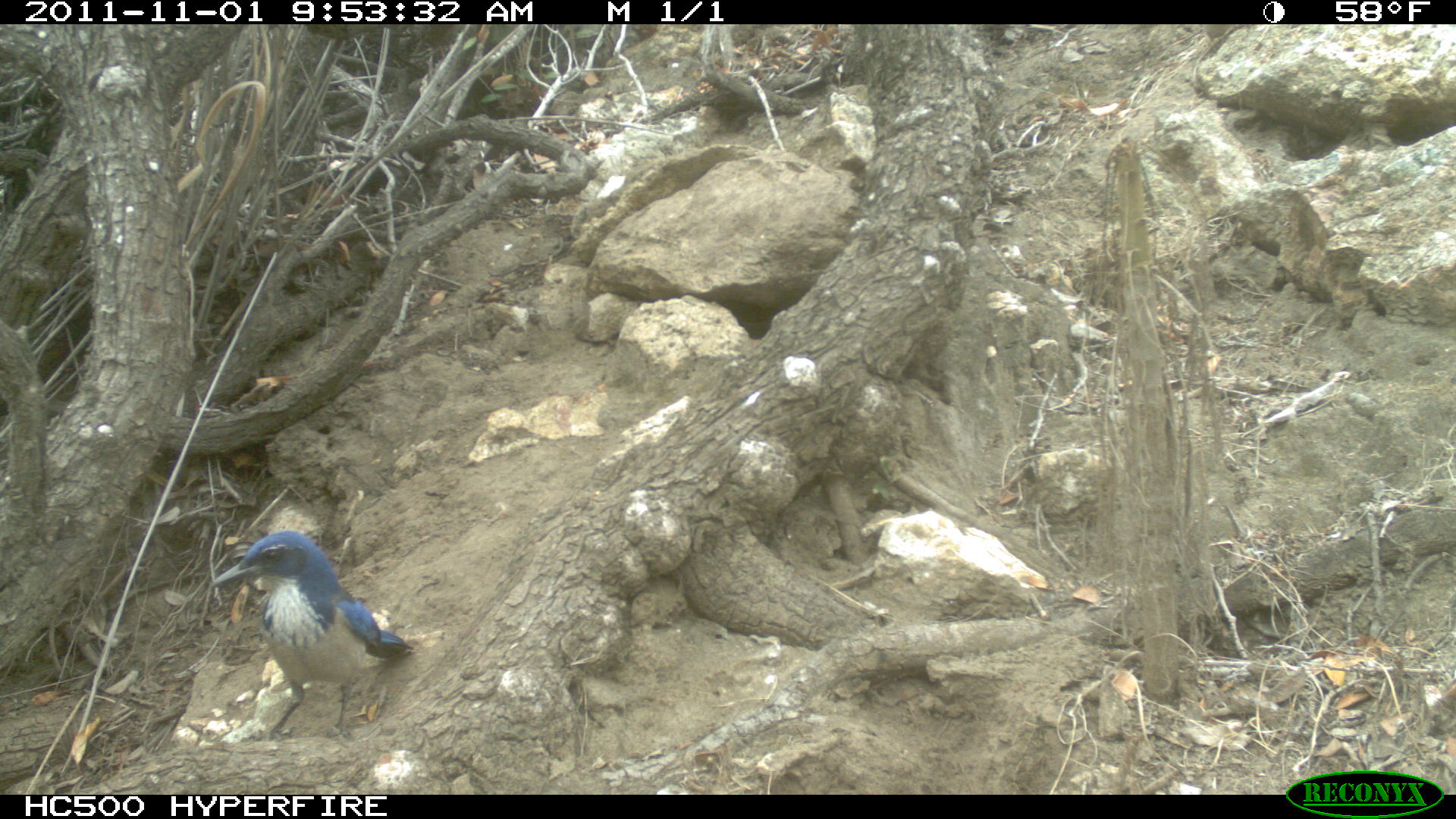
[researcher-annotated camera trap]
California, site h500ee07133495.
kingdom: Animalia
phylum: Chordata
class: Aves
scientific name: Aves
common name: bird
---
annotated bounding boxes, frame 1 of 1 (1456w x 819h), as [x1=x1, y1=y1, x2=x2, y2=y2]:
bird: [x1=209, y1=532, x2=417, y2=742]